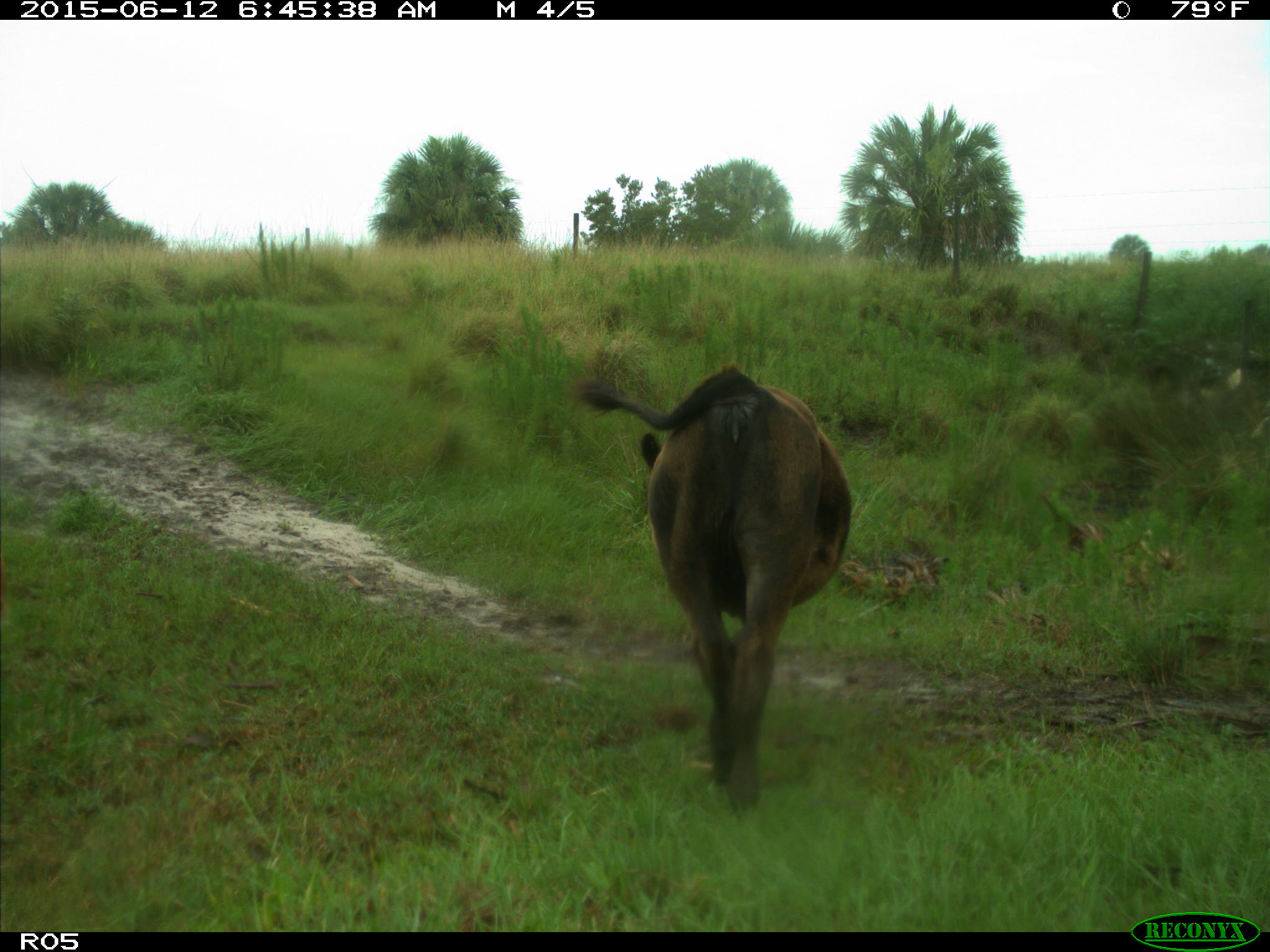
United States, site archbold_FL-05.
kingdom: Animalia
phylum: Chordata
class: Mammalia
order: Artiodactyla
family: Bovidae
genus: Bos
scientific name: Bos taurus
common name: domestic cow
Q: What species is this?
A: Bos taurus (domestic cow).